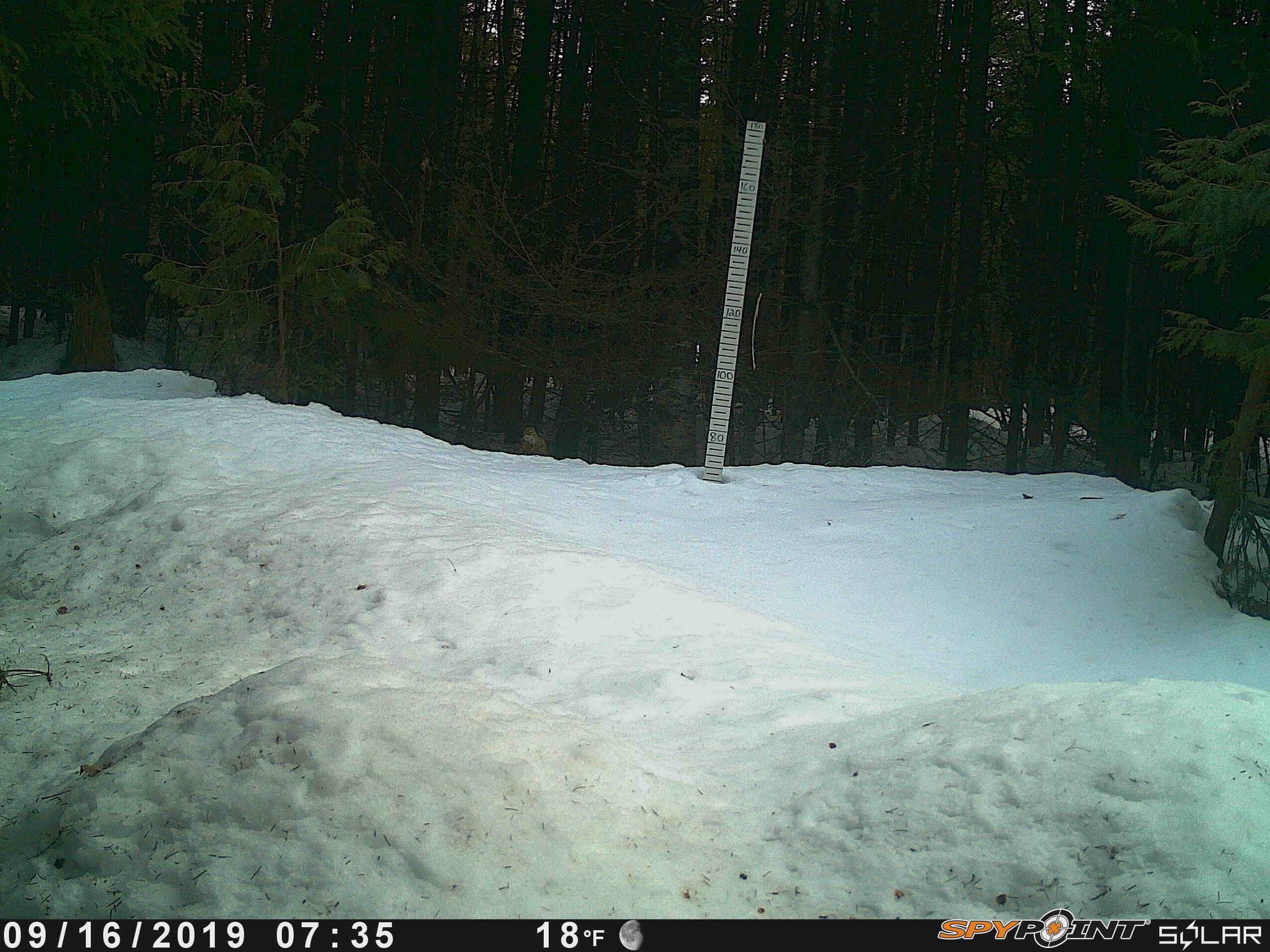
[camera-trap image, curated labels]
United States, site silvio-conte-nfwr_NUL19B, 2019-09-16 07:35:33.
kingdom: Animalia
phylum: Chordata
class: Mammalia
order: Rodentia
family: Sciuridae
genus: Tamiasciurus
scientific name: Tamiasciurus hudsonicus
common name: red squirrel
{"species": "red squirrel (Tamiasciurus hudsonicus)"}